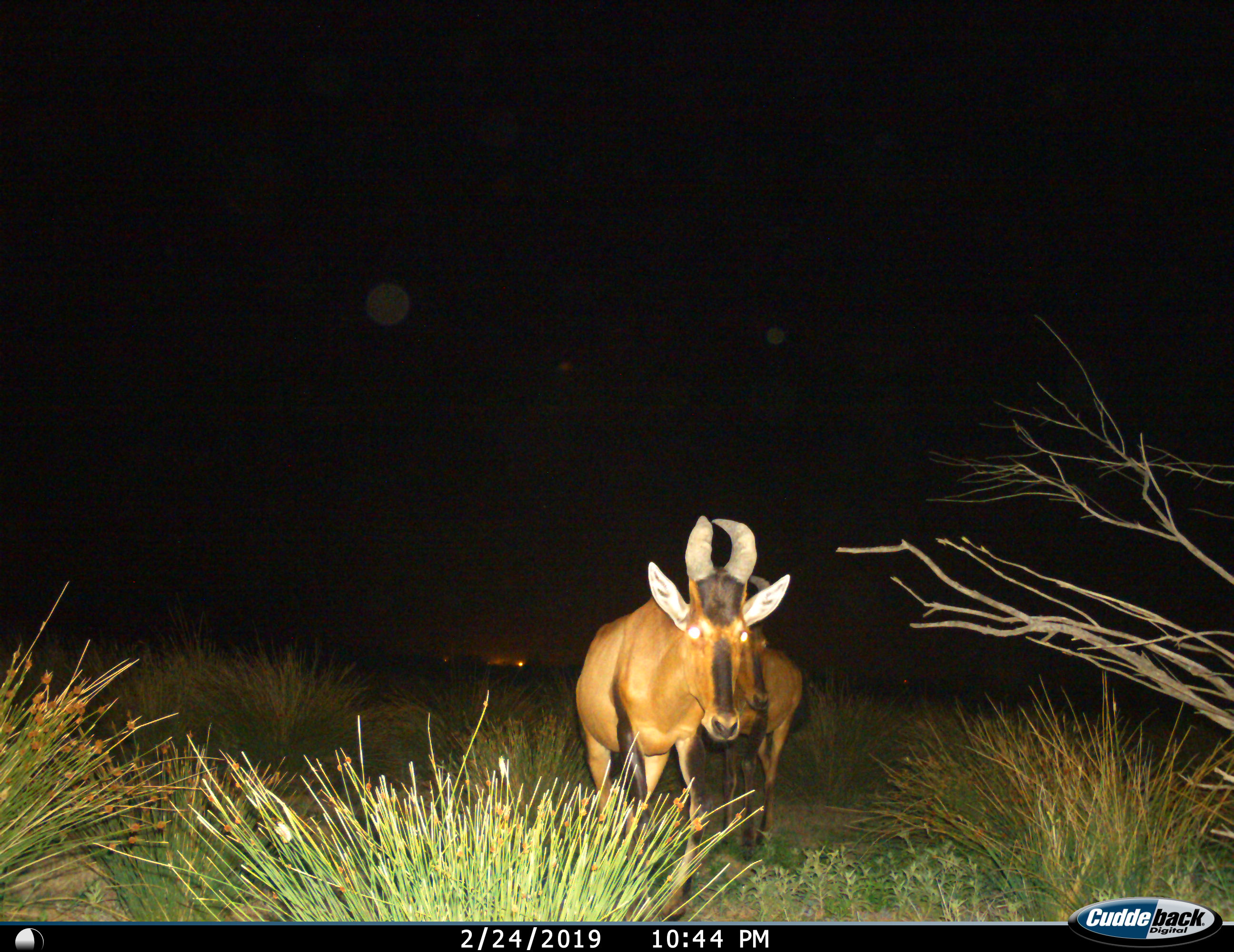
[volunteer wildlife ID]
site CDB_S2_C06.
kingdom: Animalia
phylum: Chordata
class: Mammalia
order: Artiodactyla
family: Bovidae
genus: Alcelaphus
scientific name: Alcelaphus buselaphus caama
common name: red hartebeest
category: hartebeestred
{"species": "hartebeestred (red hartebeest) (Alcelaphus buselaphus caama)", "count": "2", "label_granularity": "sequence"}